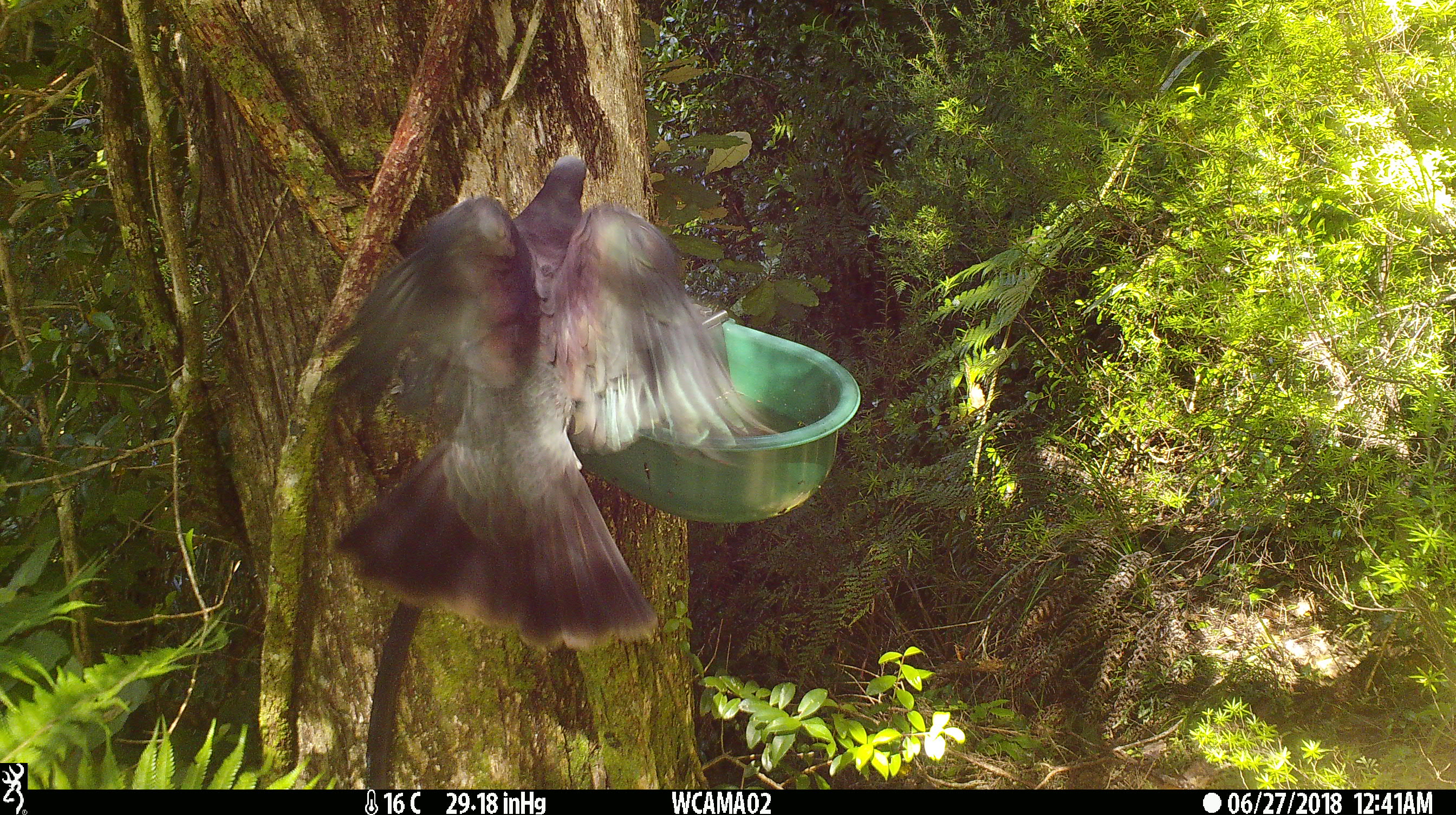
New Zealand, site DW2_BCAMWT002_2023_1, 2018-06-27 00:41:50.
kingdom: Animalia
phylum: Chordata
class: Aves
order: Columbiformes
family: Columbidae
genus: Hemiphaga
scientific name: Hemiphaga novaeseelandiae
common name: new zealand pigeon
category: kereru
Kereru (new zealand pigeon) (Hemiphaga novaeseelandiae).